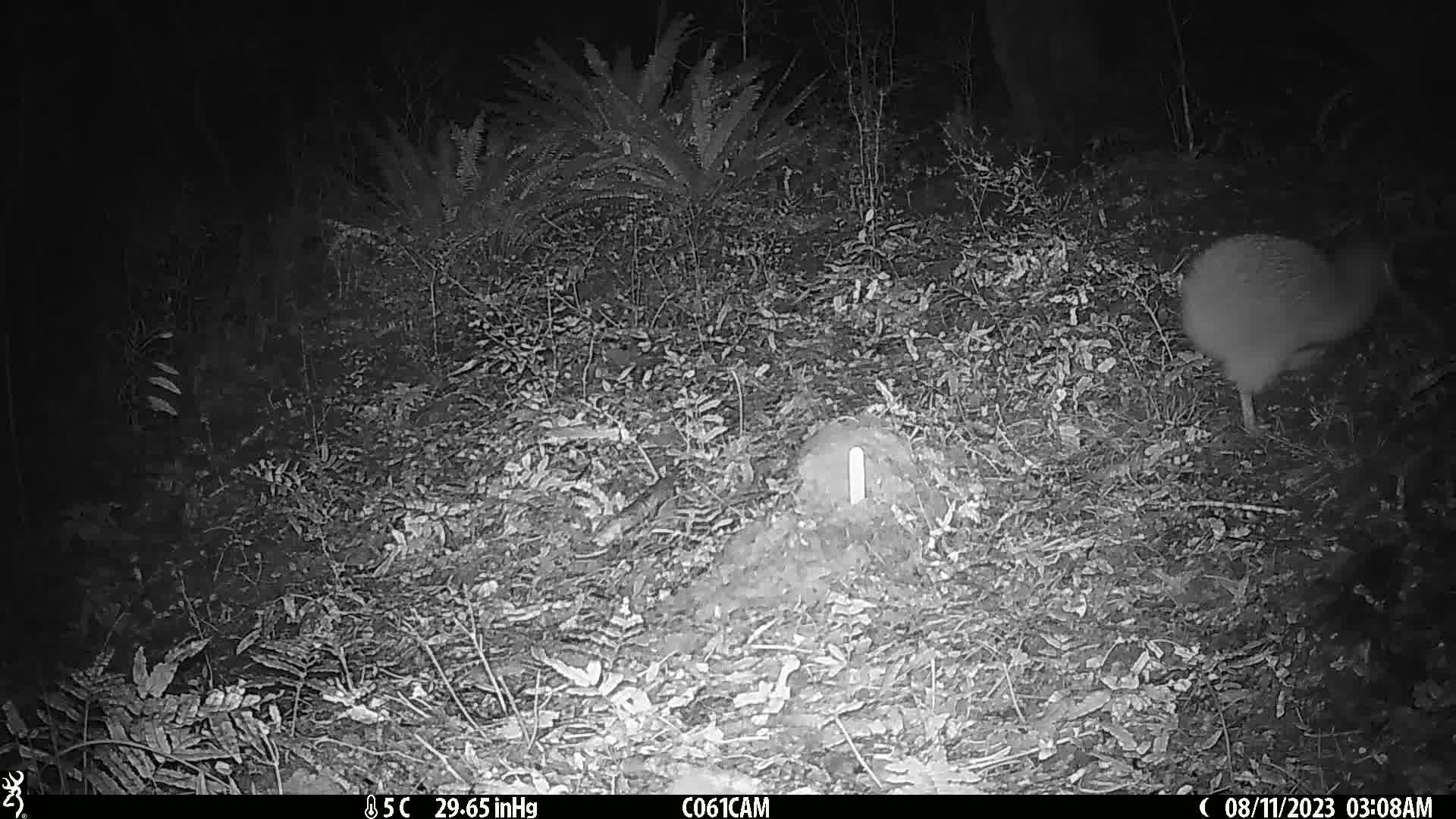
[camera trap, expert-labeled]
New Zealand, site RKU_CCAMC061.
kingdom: Animalia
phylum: Chordata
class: Aves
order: Apterygiformes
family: Apterygidae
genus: Apteryx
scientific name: Apteryx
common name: kiwi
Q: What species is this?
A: Kiwi (Apteryx).